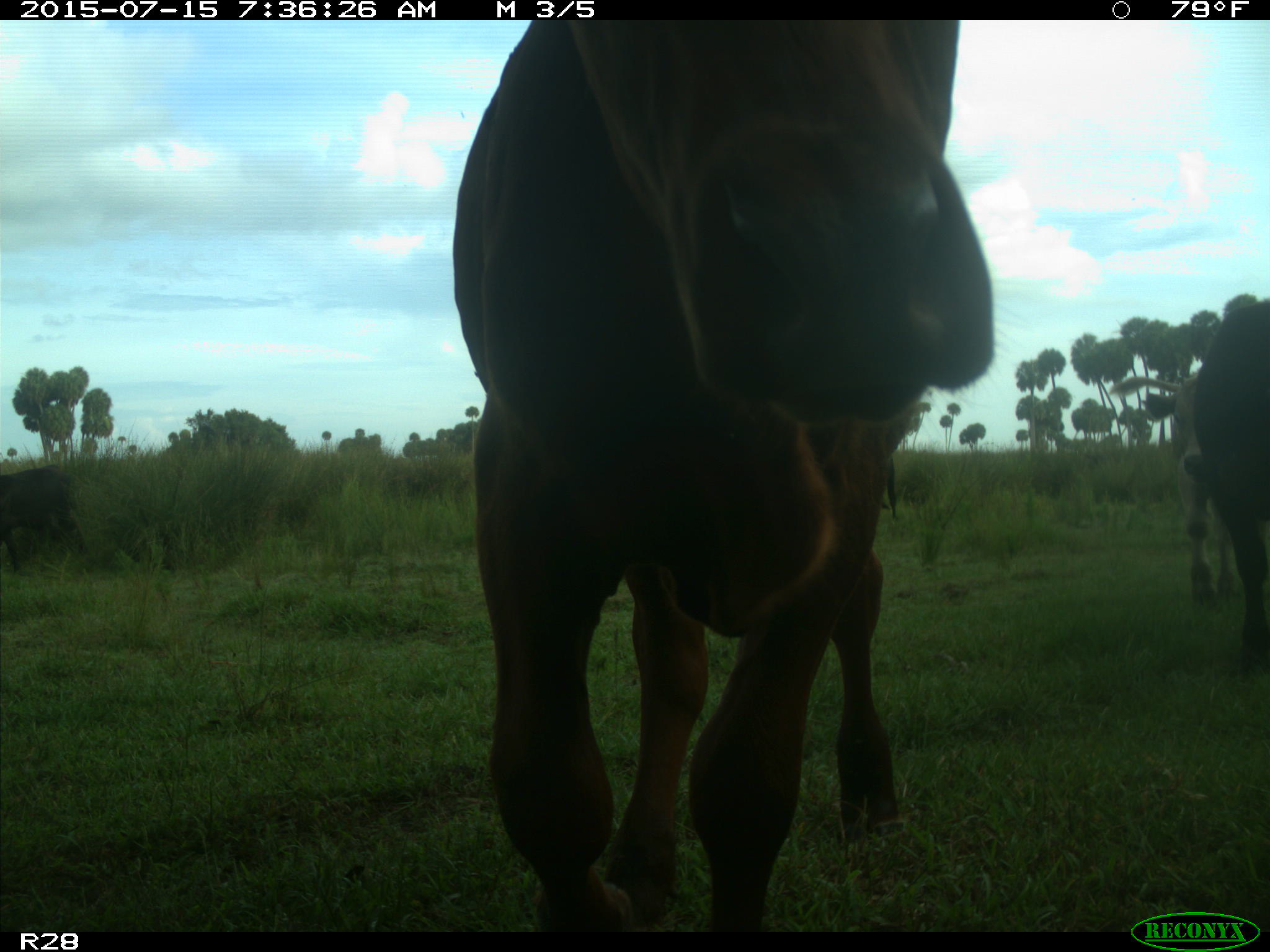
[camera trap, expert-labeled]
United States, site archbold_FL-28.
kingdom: Animalia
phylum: Chordata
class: Mammalia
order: Artiodactyla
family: Bovidae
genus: Bos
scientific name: Bos taurus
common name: domestic cow